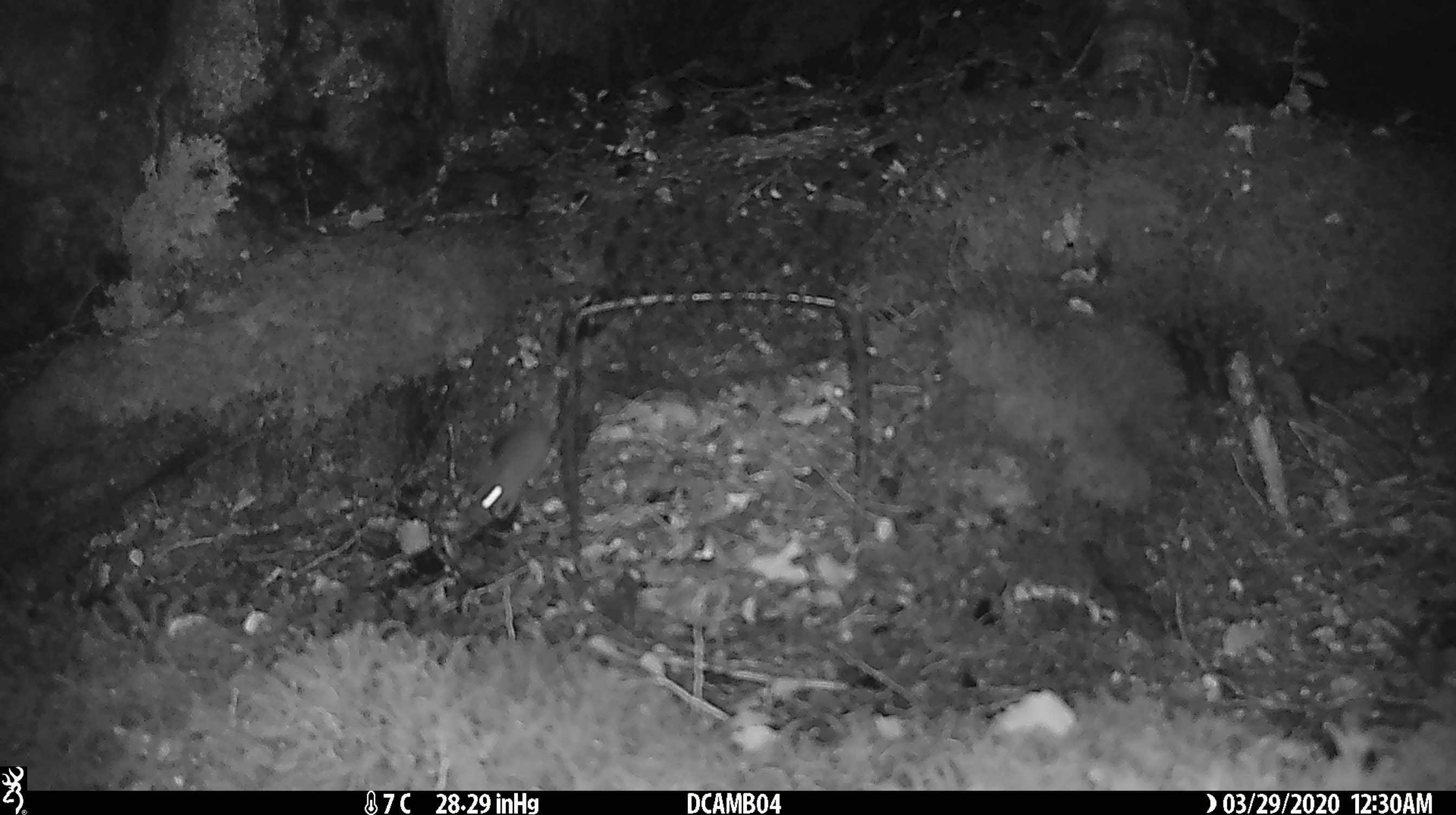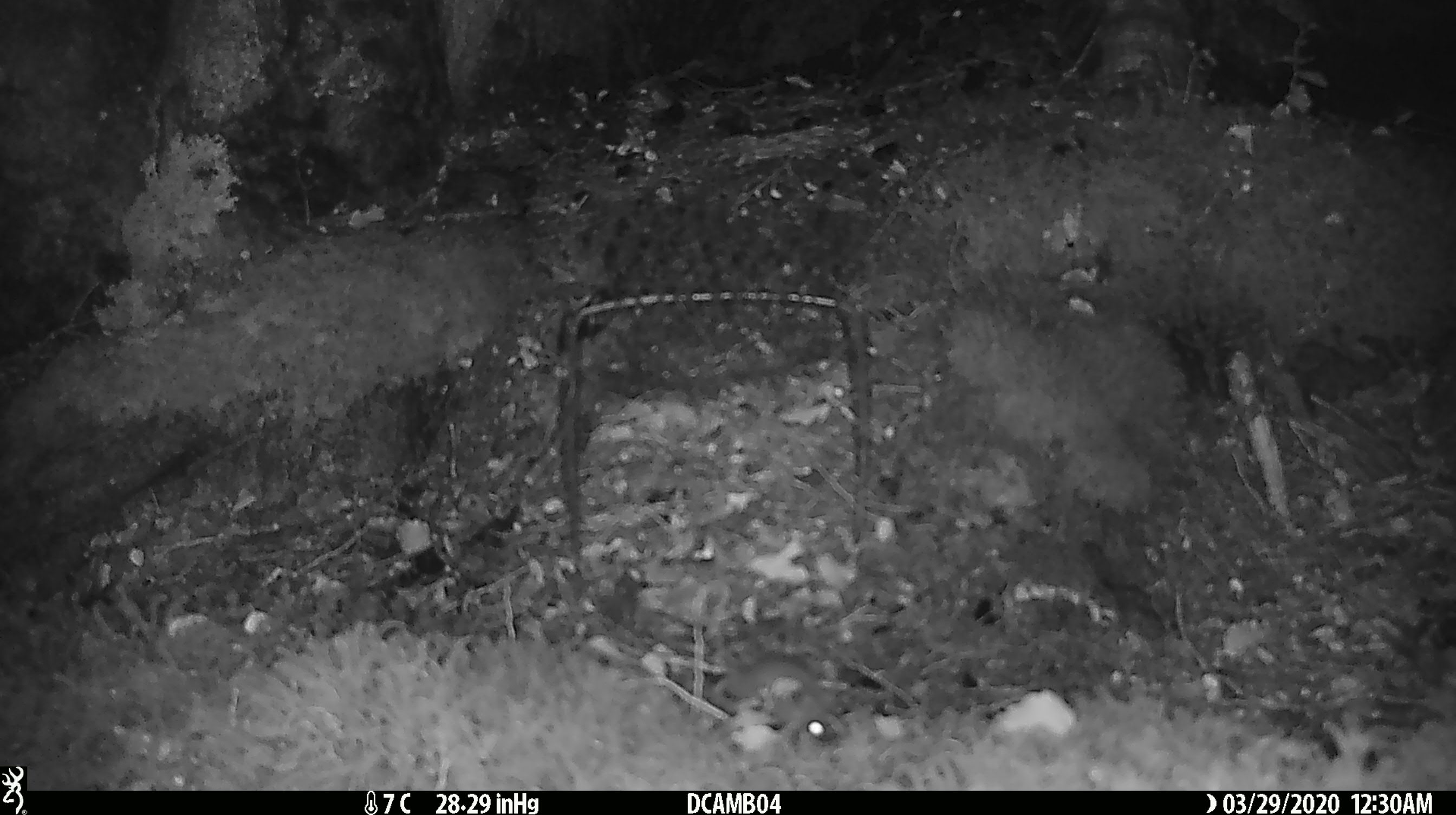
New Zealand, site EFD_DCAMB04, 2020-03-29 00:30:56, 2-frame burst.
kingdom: Animalia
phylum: Chordata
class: Mammalia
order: Rodentia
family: Muridae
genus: Mus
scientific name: Mus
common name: mouse